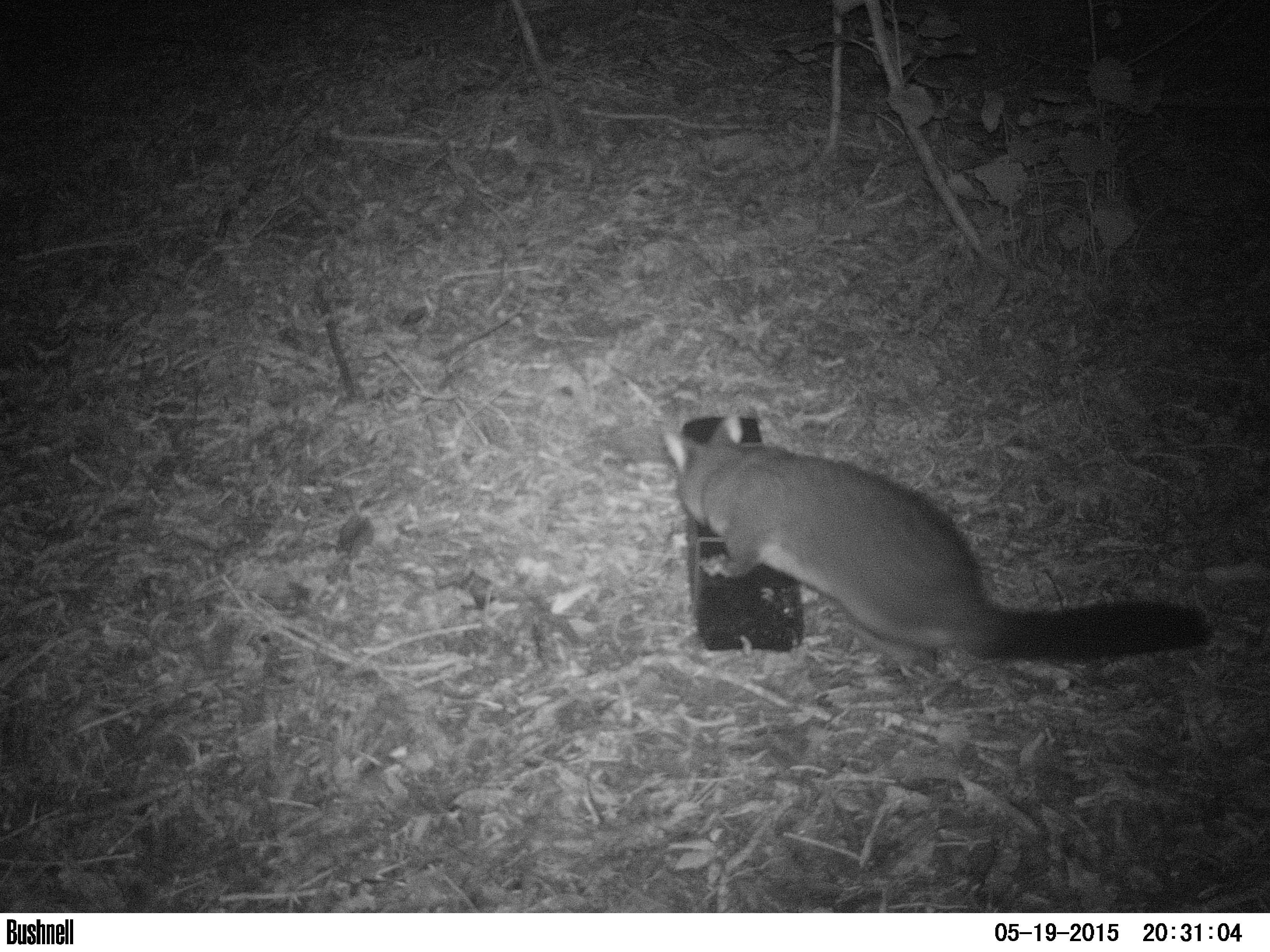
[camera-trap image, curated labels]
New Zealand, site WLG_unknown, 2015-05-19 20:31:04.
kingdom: Animalia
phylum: Chordata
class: Mammalia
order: Diprotodontia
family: Phalangeridae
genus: Trichosurus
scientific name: Trichosurus vulpecula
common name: common brushtail possum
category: possum